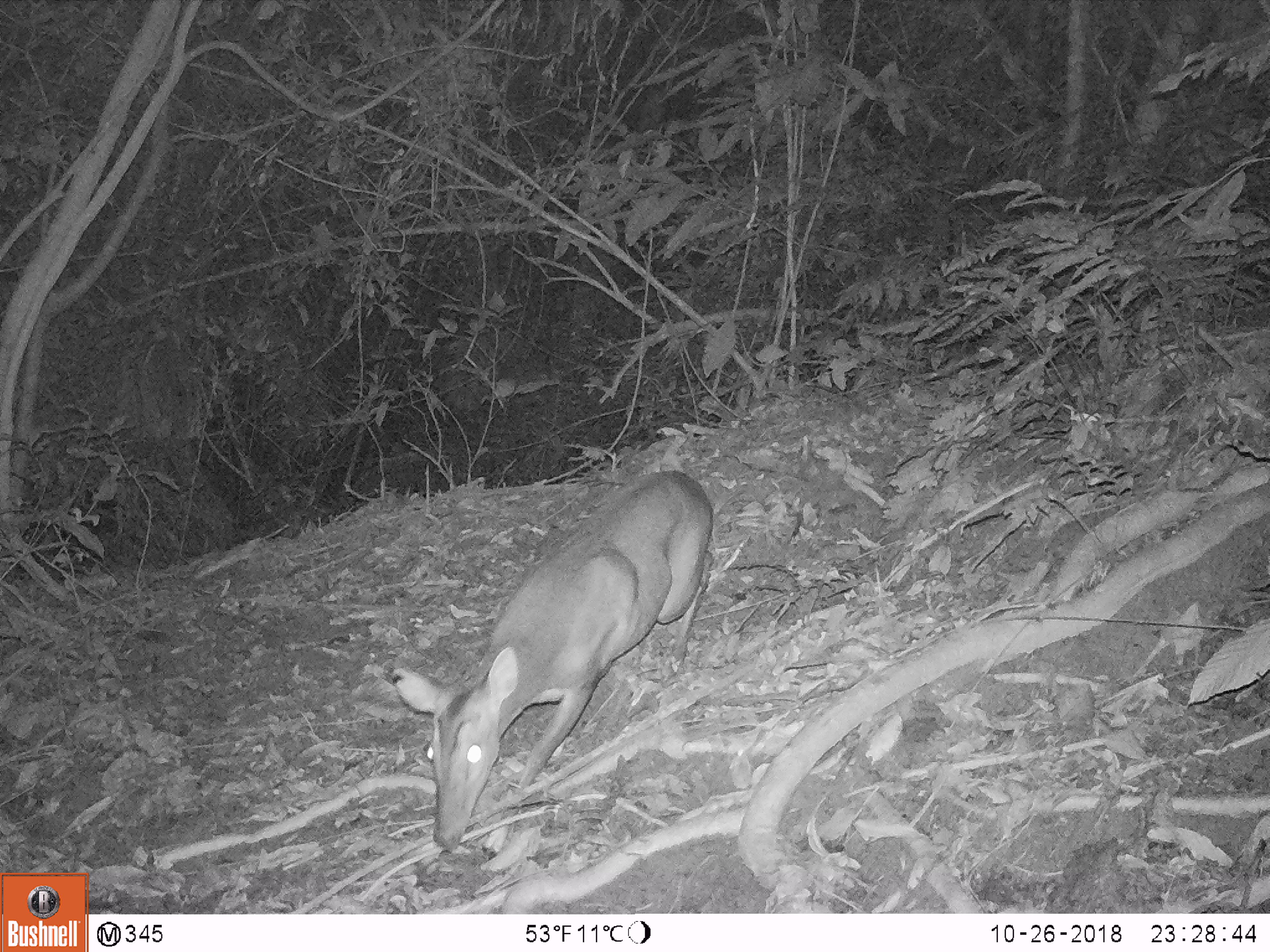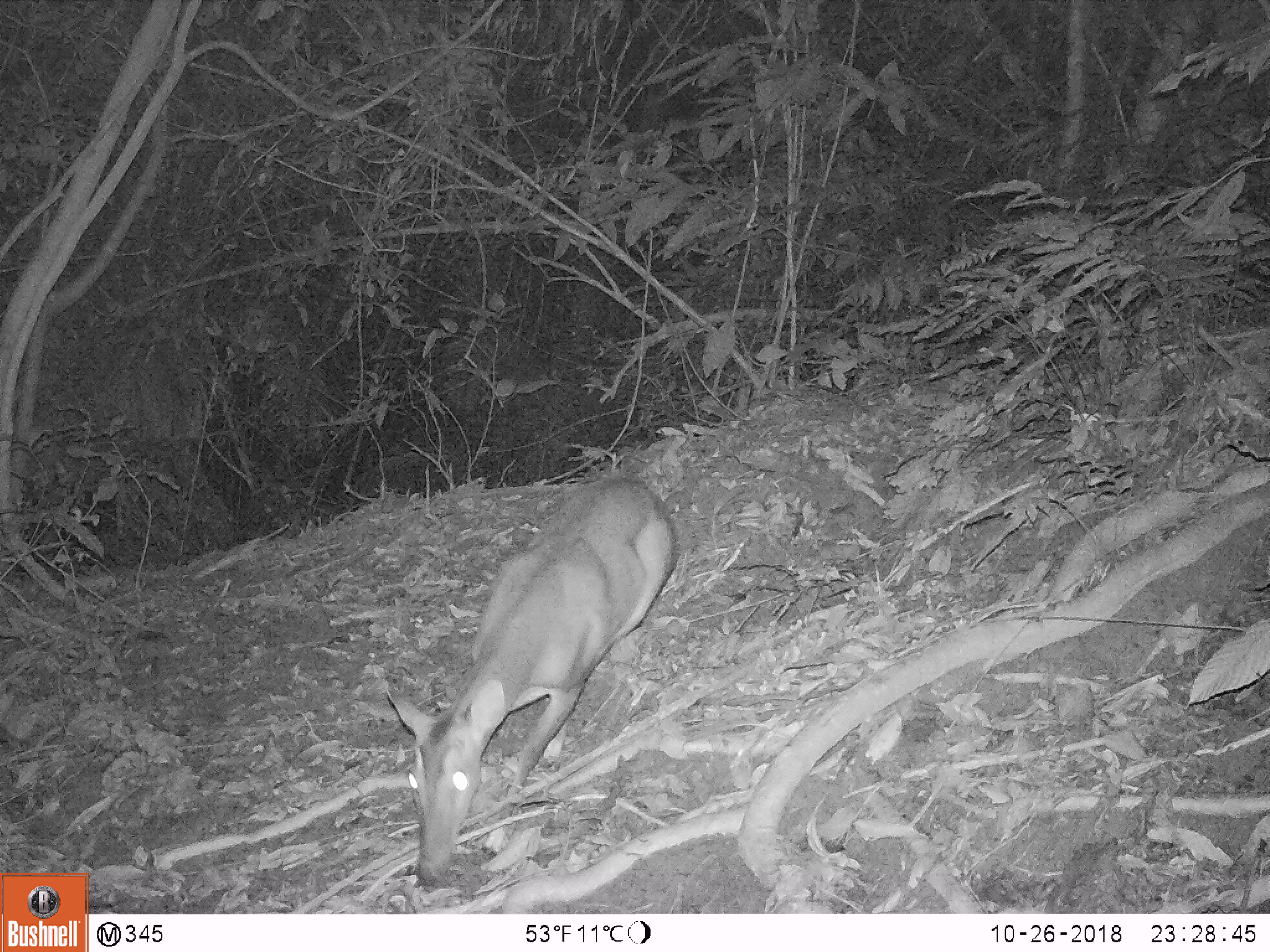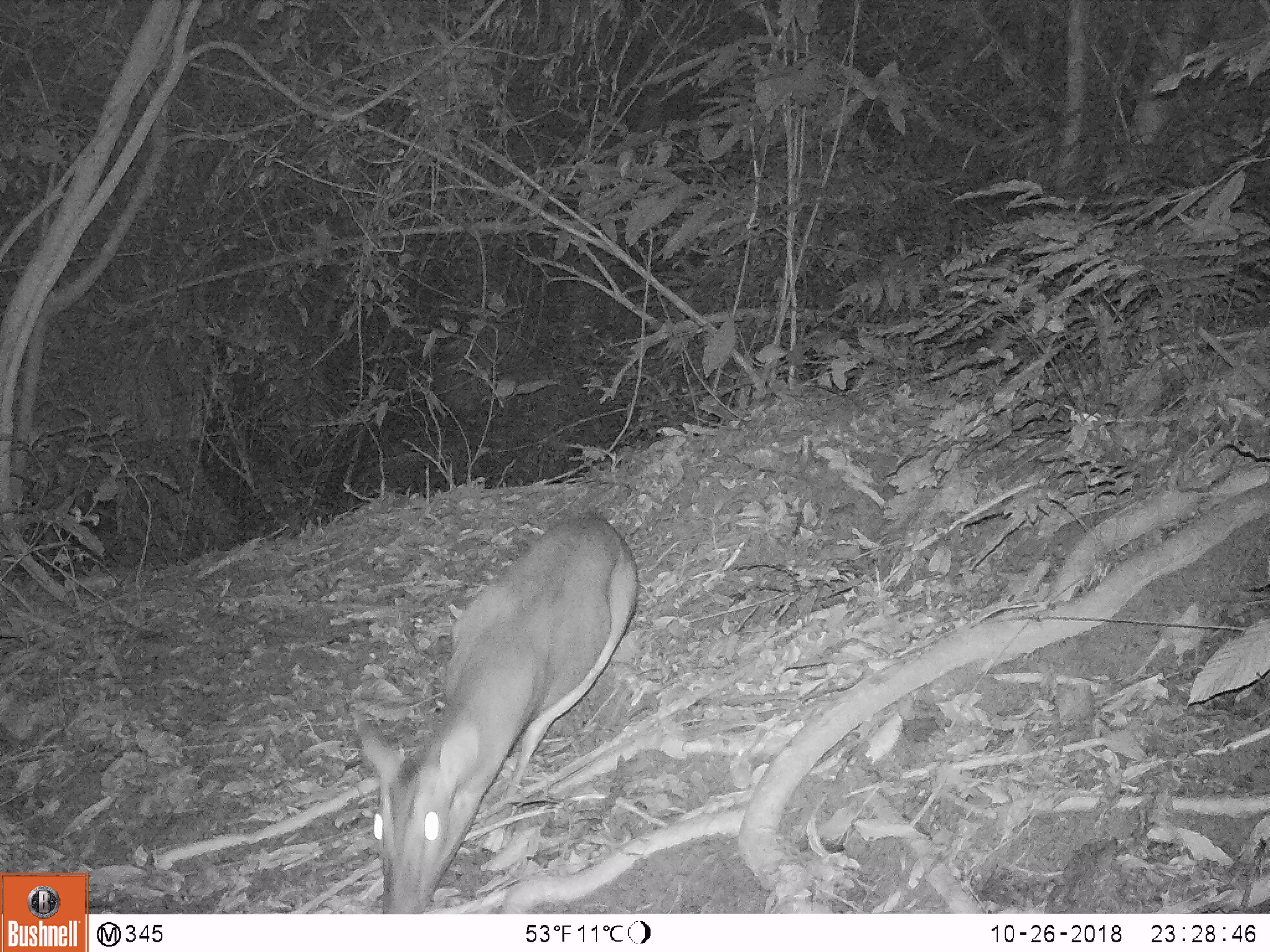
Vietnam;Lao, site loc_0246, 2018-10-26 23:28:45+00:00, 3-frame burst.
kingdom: Animalia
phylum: Chordata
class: Mammalia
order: Artiodactyla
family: Cervidae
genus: Muntiacus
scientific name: Muntiacus vuquangensis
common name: large-antlered muntjac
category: large antlered muntjac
Large antlered muntjac (large-antlered muntjac) (Muntiacus vuquangensis). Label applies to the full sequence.